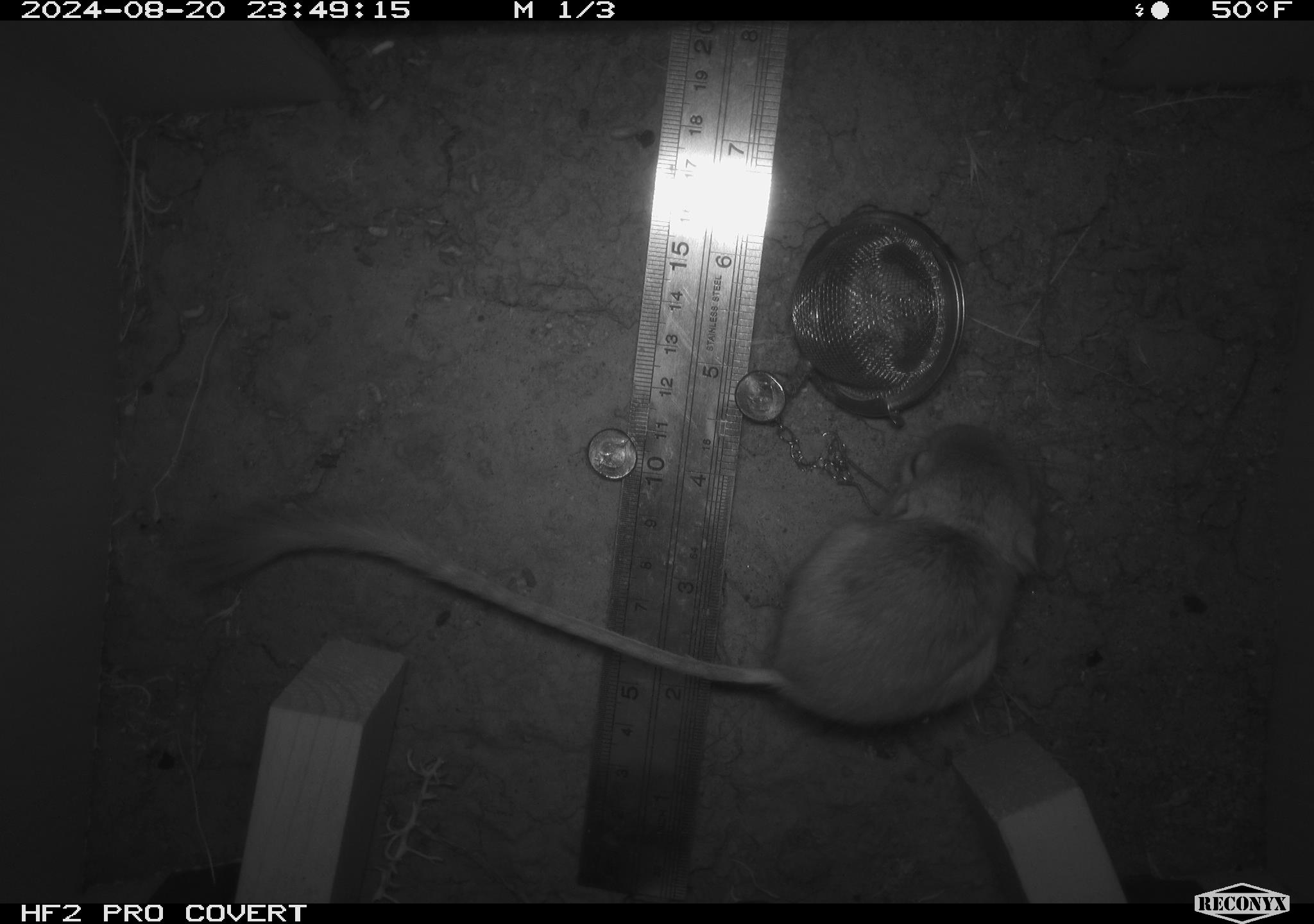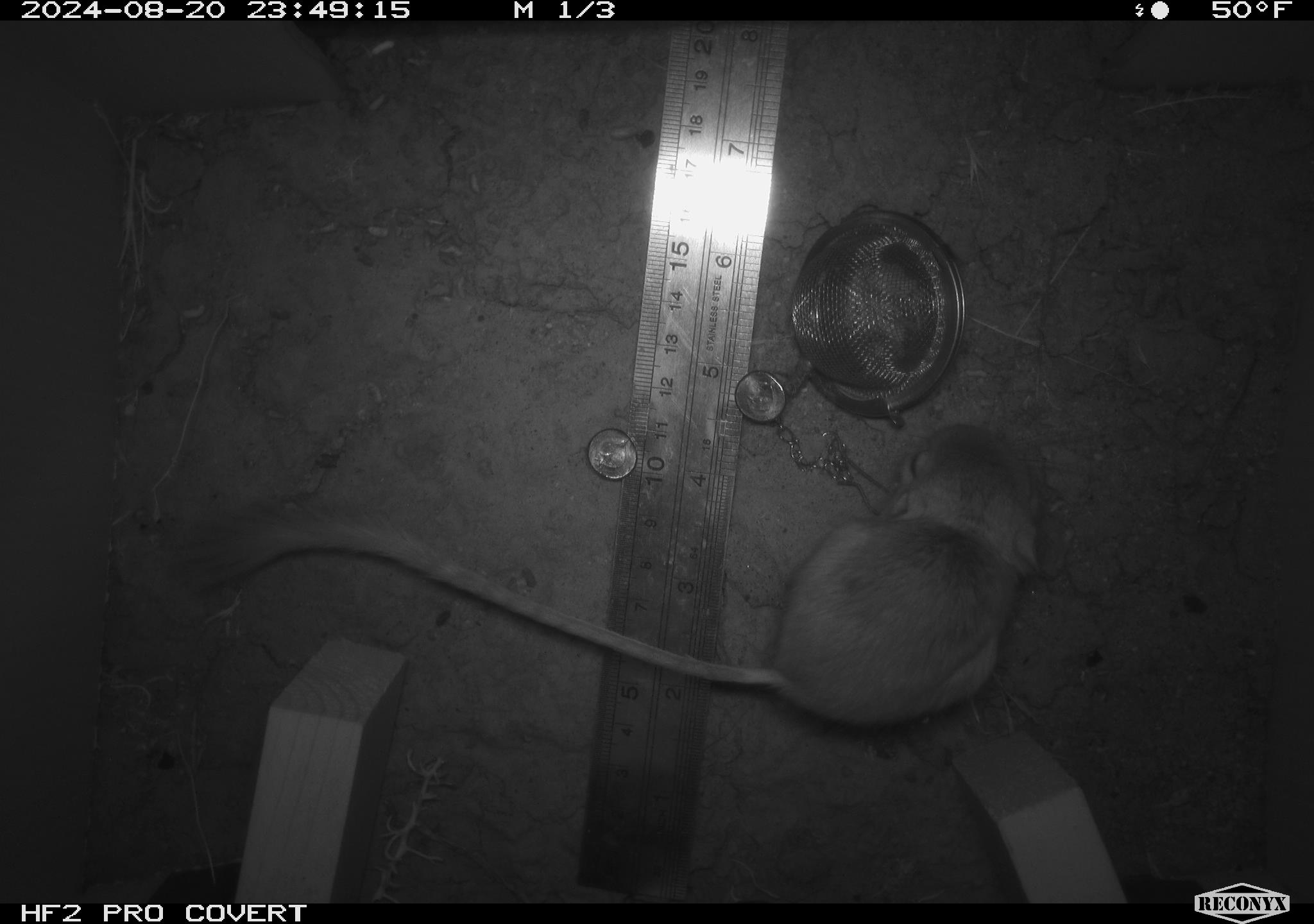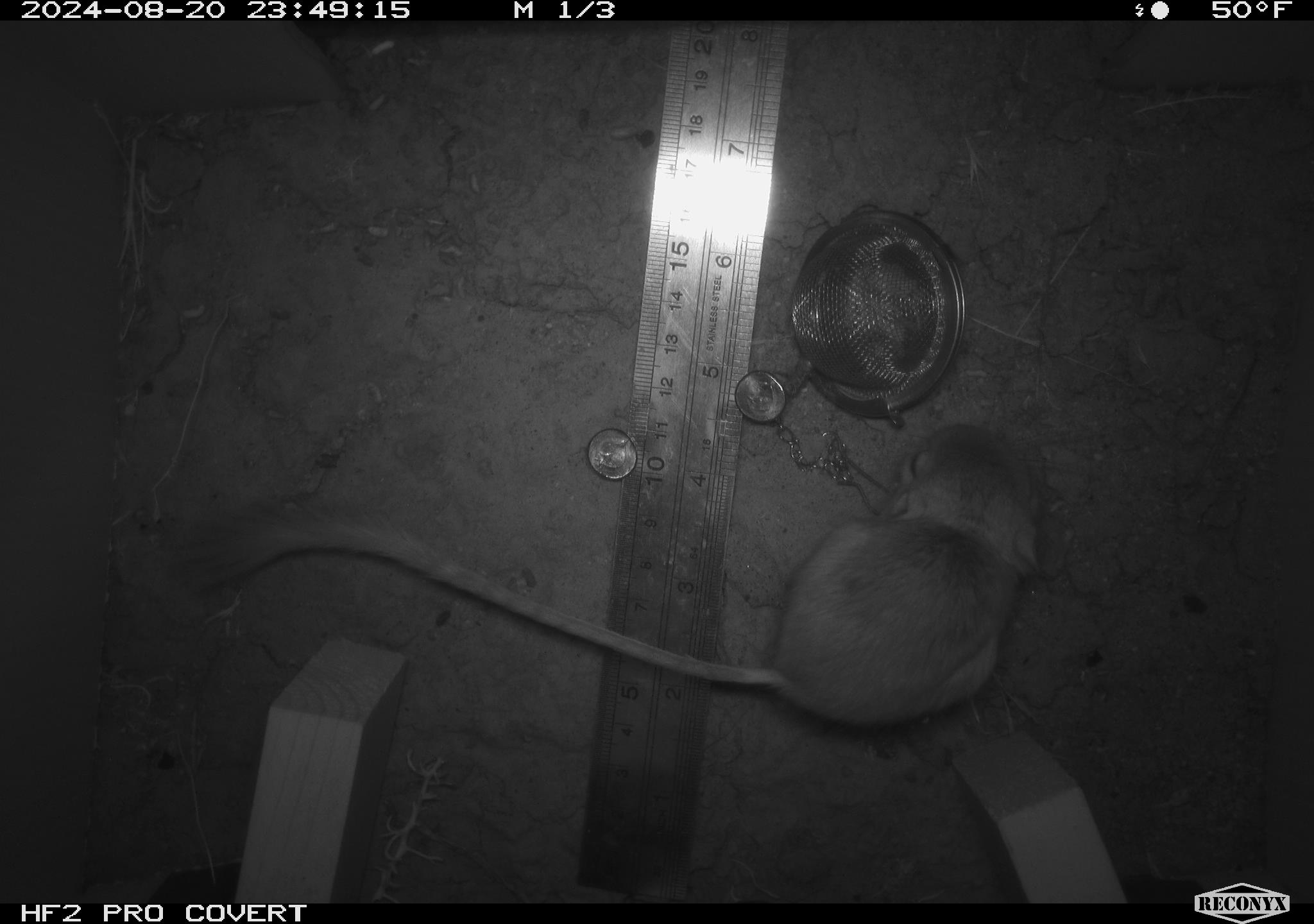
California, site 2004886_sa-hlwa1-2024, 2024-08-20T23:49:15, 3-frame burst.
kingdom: Animalia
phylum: Chordata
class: Mammalia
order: Rodentia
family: Heteromyidae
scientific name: Heteromyidae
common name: kangaroo rats and pocket mice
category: heteromyidae family